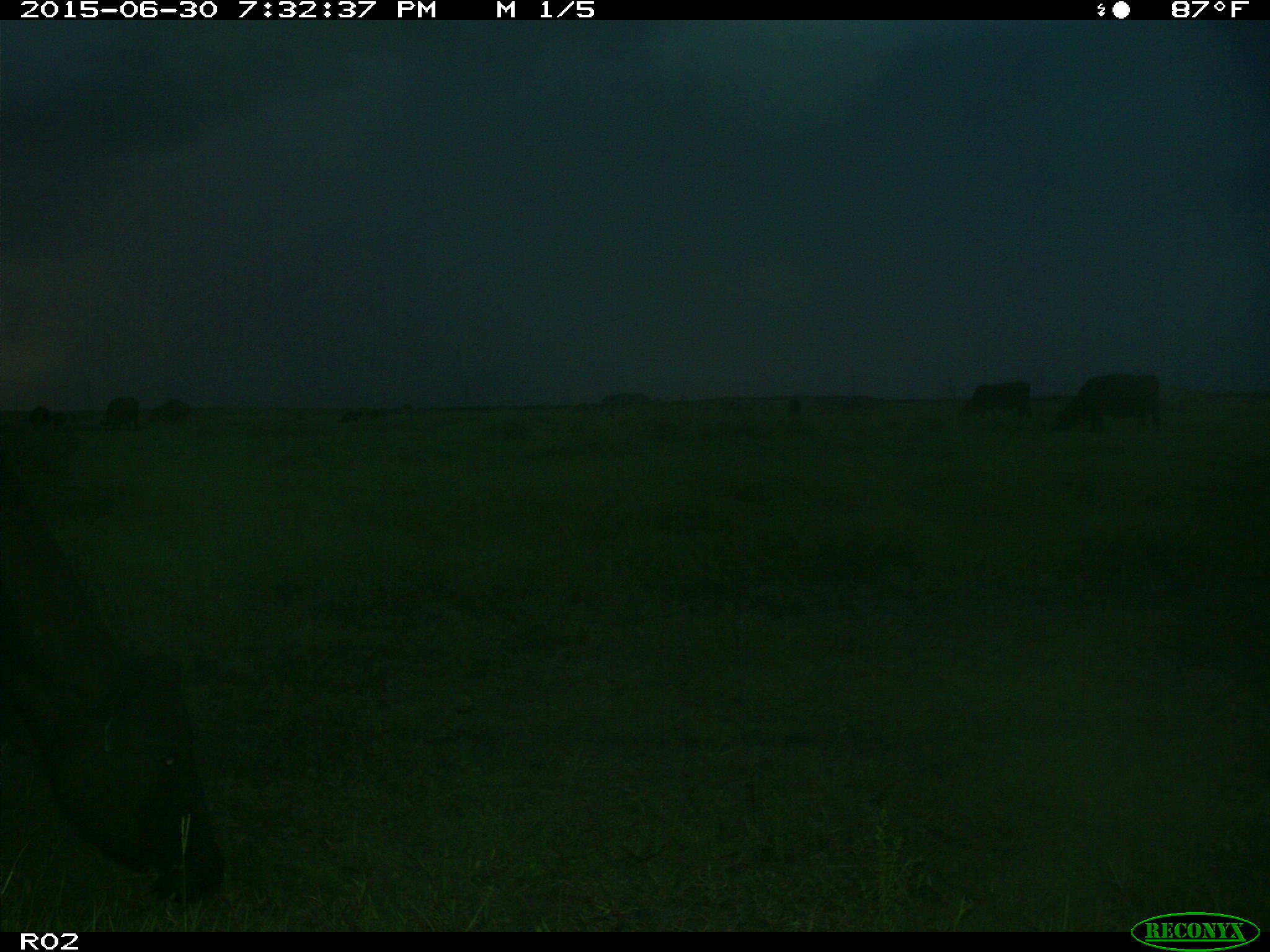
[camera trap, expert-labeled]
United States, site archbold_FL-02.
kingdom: Animalia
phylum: Chordata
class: Mammalia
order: Artiodactyla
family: Bovidae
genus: Bos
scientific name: Bos taurus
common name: domestic cow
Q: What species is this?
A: Bos taurus (domestic cow).